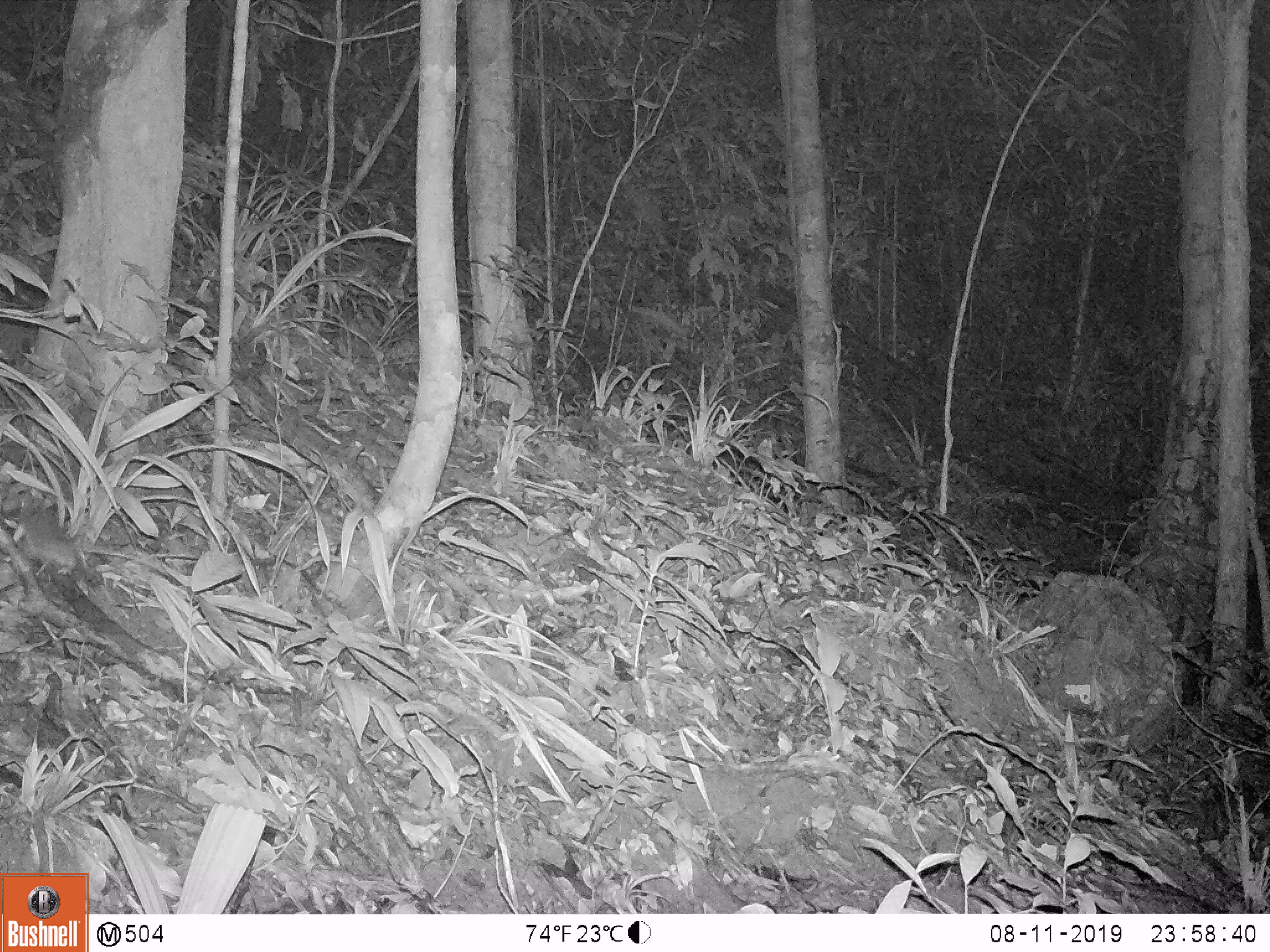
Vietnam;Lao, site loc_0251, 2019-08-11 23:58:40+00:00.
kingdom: Animalia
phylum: Chordata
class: Mammalia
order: Rodentia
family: Muridae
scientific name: Muridae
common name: old-world mice and rats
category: unidentified murid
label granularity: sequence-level